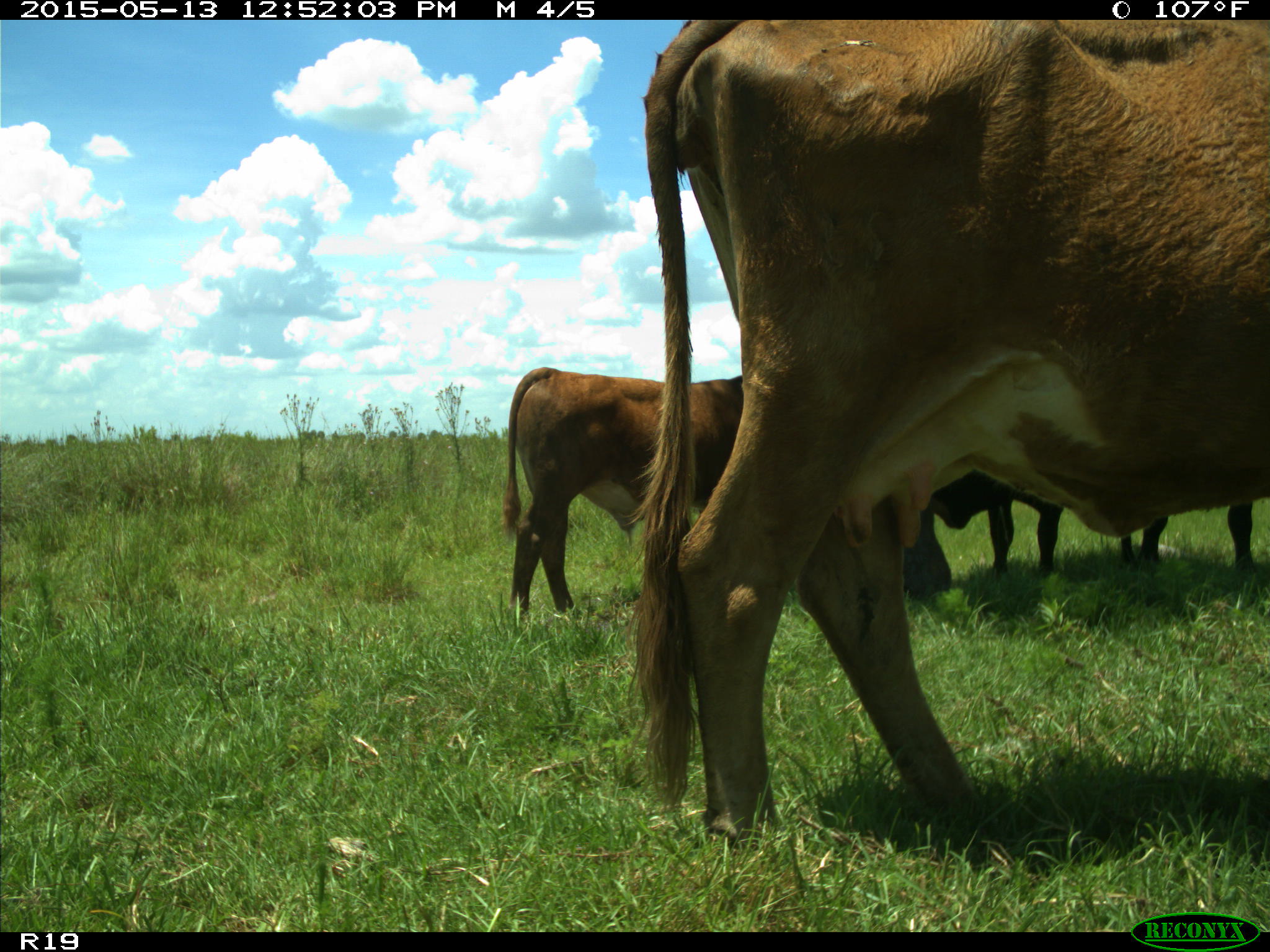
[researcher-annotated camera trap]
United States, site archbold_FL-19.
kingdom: Animalia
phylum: Chordata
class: Mammalia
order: Artiodactyla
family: Bovidae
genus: Bos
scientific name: Bos taurus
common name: domestic cow